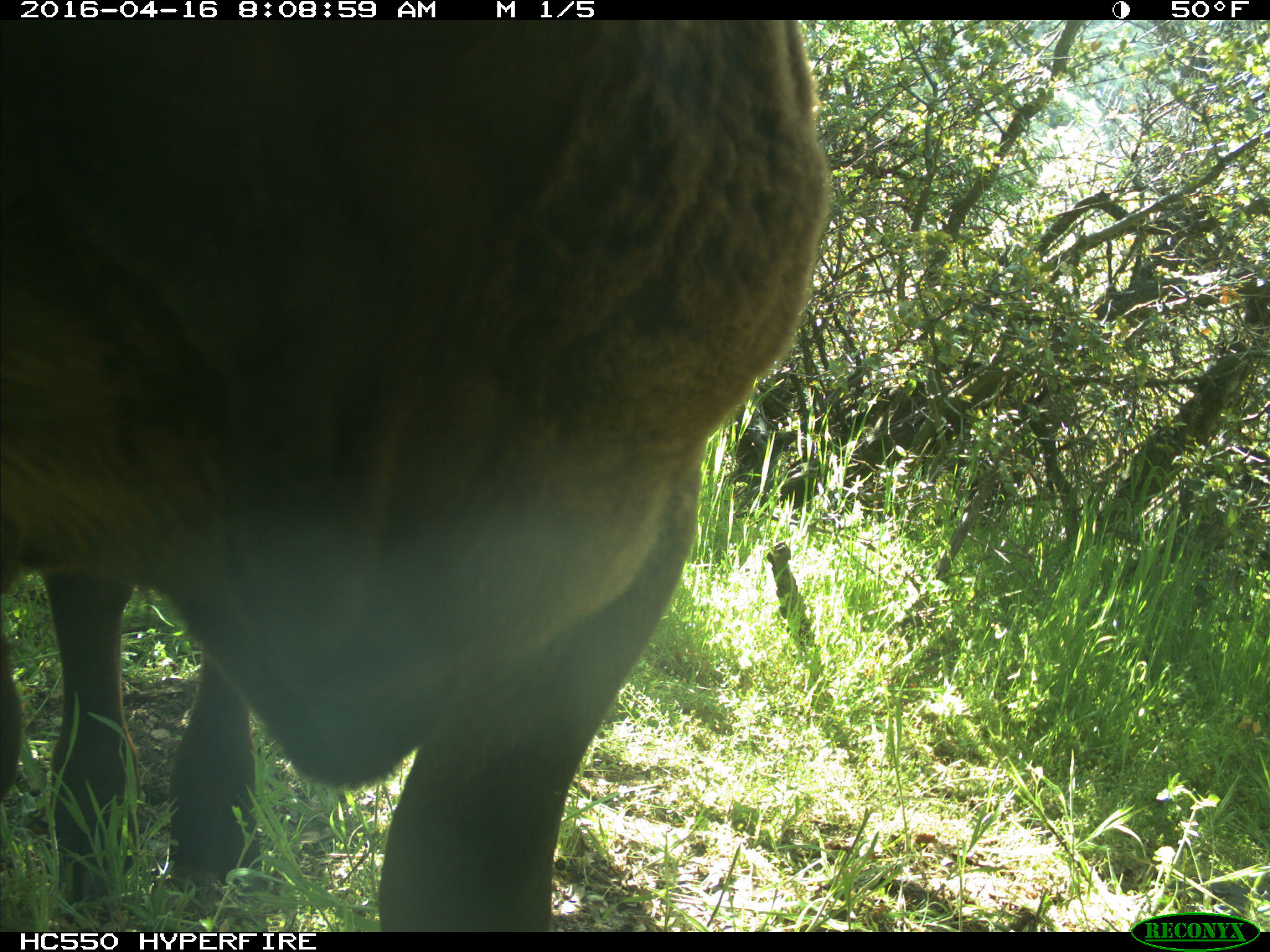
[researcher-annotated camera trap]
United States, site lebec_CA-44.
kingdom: Animalia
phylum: Chordata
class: Mammalia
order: Artiodactyla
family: Bovidae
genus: Bos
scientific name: Bos taurus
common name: domestic cow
Bos taurus (domestic cow).